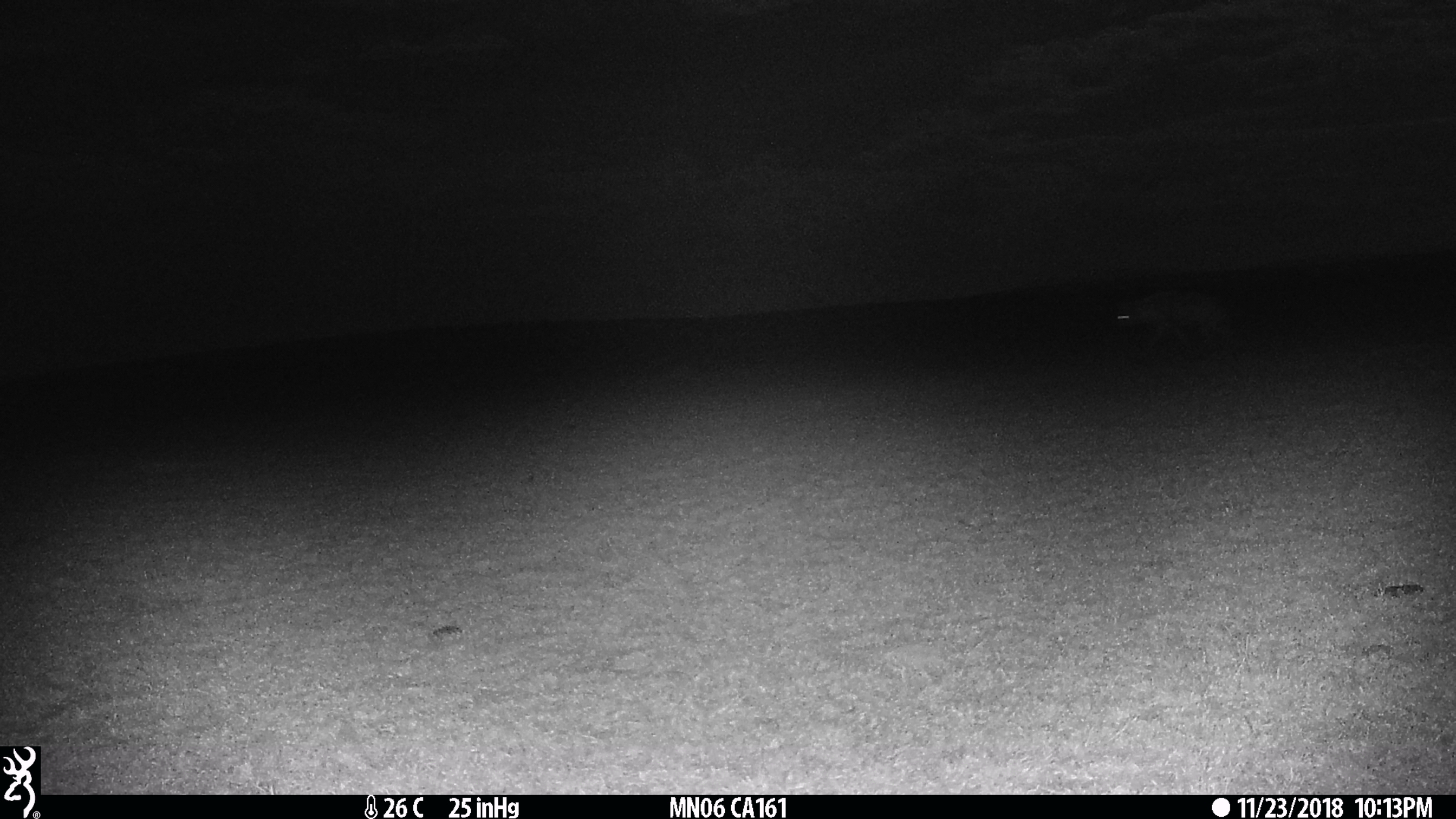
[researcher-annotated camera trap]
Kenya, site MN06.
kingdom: Animalia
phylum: Chordata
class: Mammalia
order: Carnivora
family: Hyaenidae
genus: Crocuta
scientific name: Crocuta crocuta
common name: spotted hyena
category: hyena spotted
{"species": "hyena spotted (spotted hyena) (Crocuta crocuta)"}